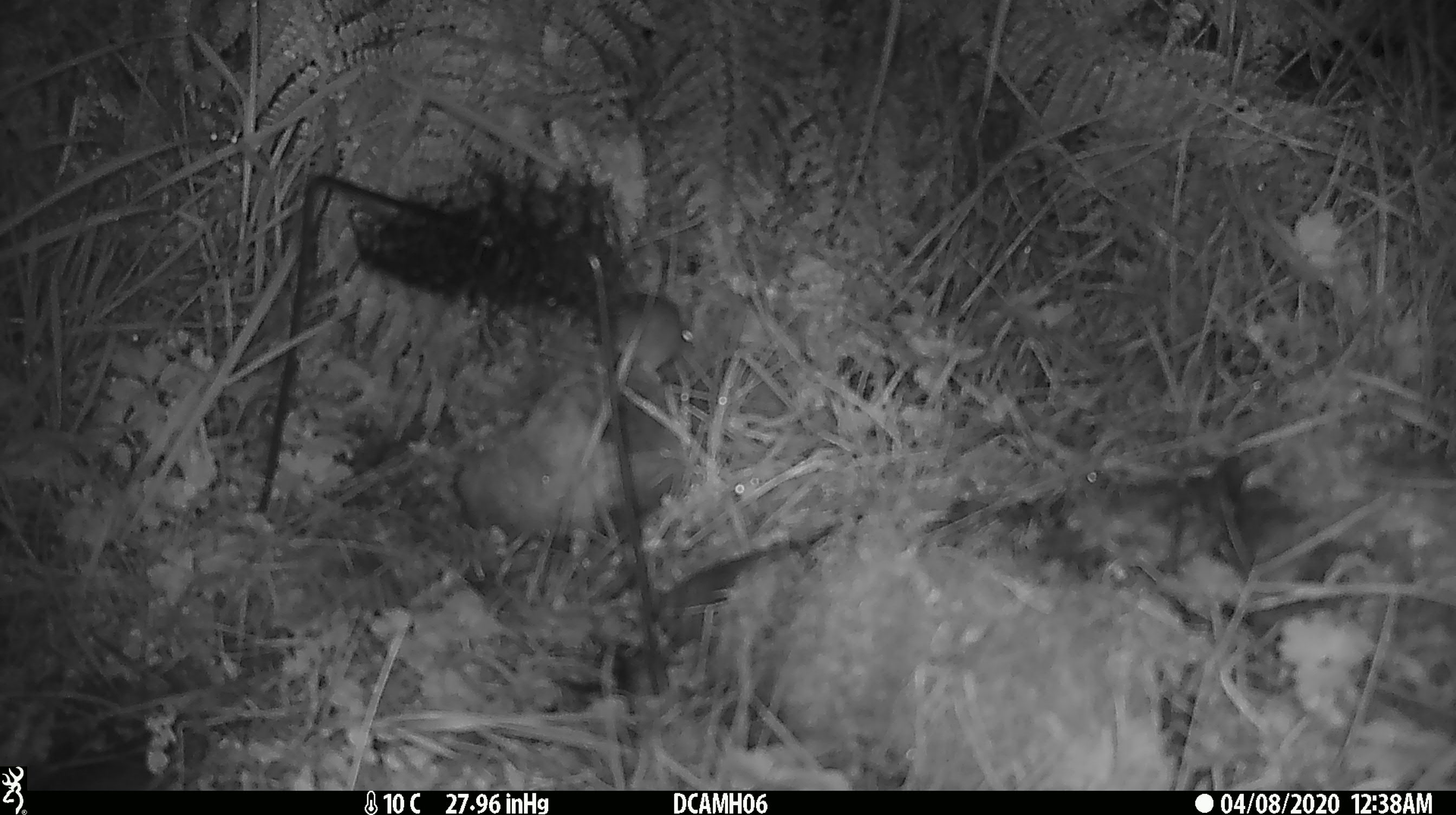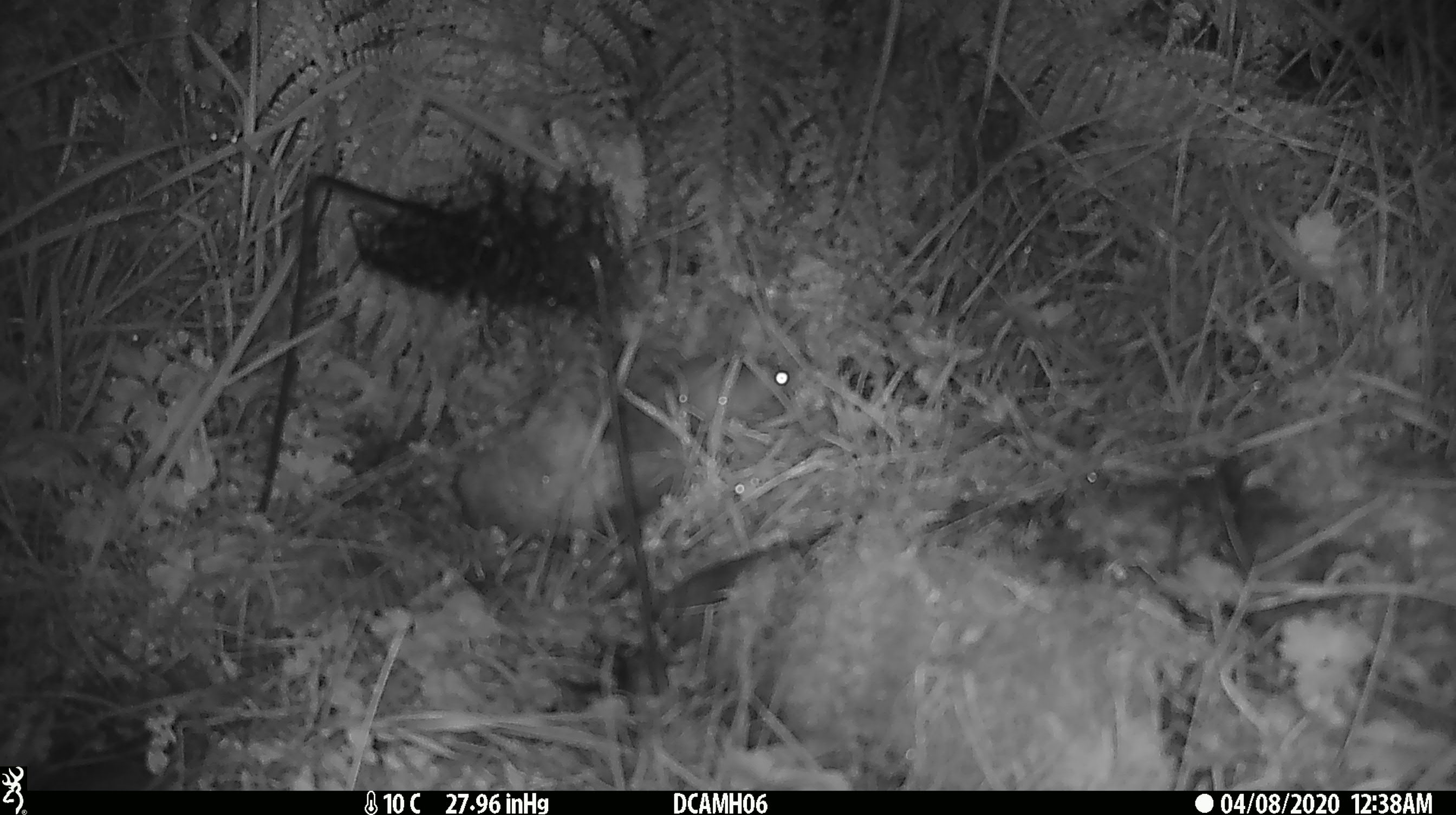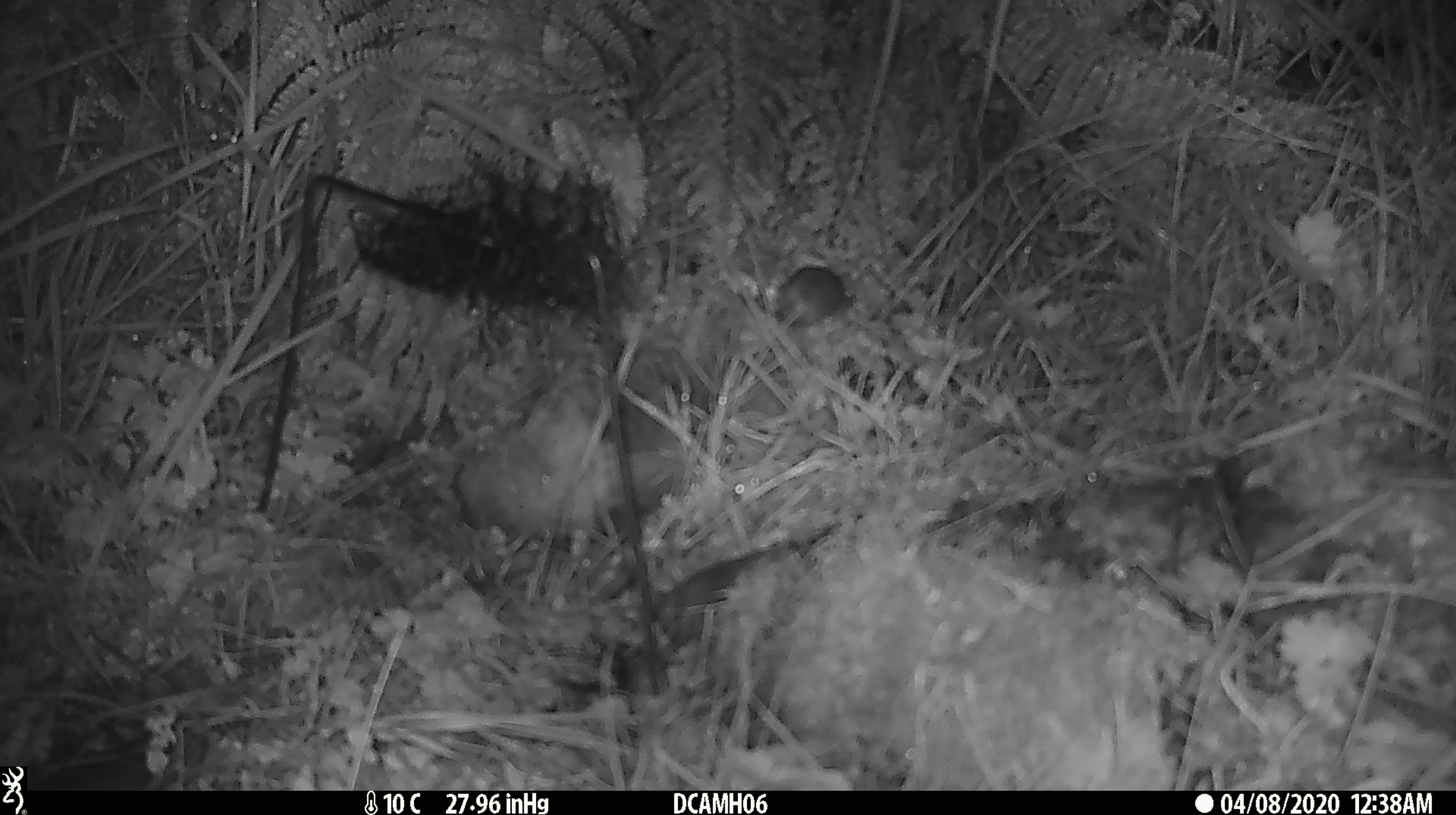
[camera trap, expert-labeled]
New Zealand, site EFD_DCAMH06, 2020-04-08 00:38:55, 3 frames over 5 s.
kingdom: Animalia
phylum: Chordata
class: Mammalia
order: Rodentia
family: Muridae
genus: Mus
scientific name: Mus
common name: mouse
Mouse (Mus).